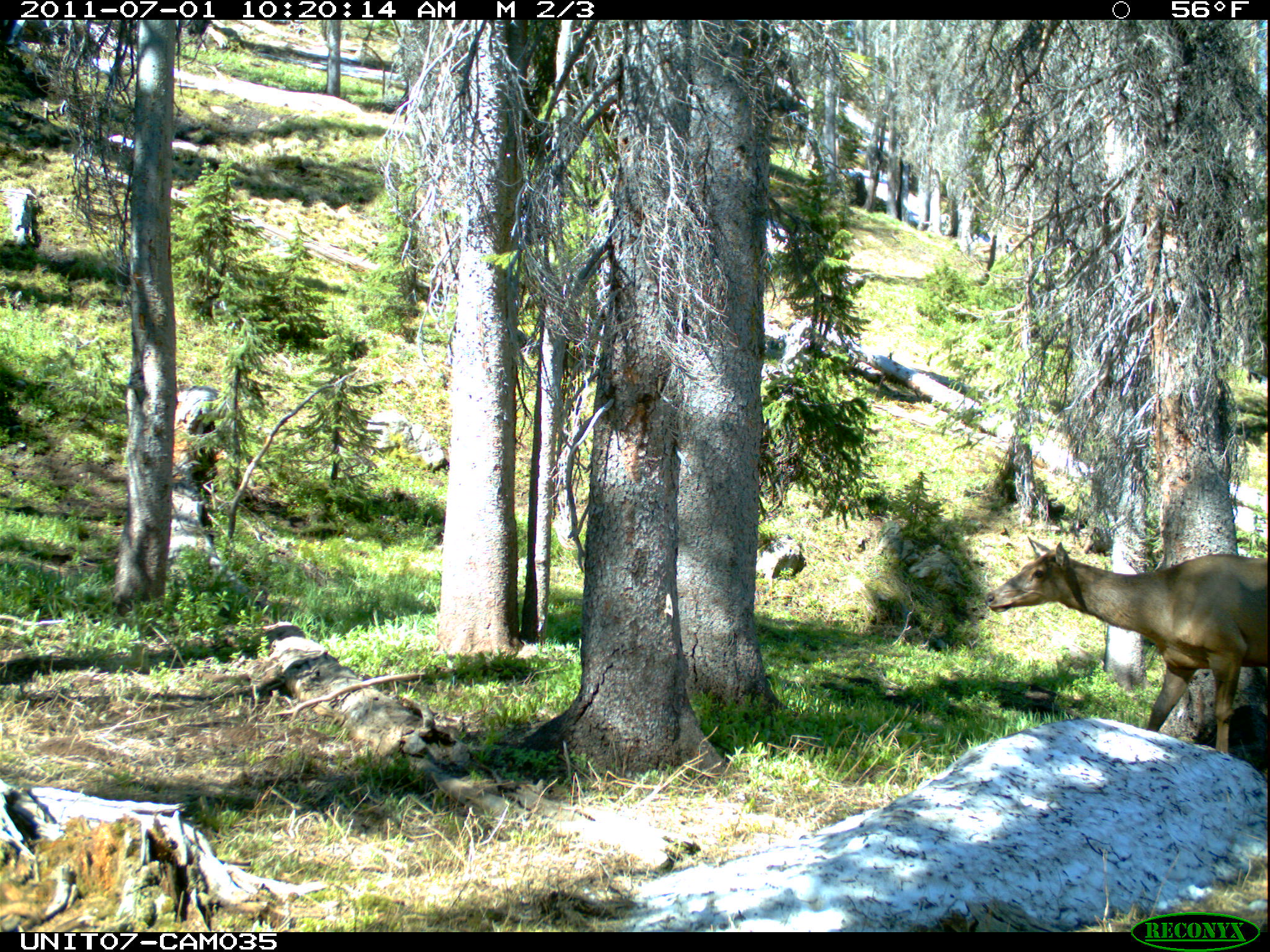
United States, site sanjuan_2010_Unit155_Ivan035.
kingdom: Animalia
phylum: Chordata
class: Mammalia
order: Artiodactyla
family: Cervidae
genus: Cervus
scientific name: Cervus elaphus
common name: red deer